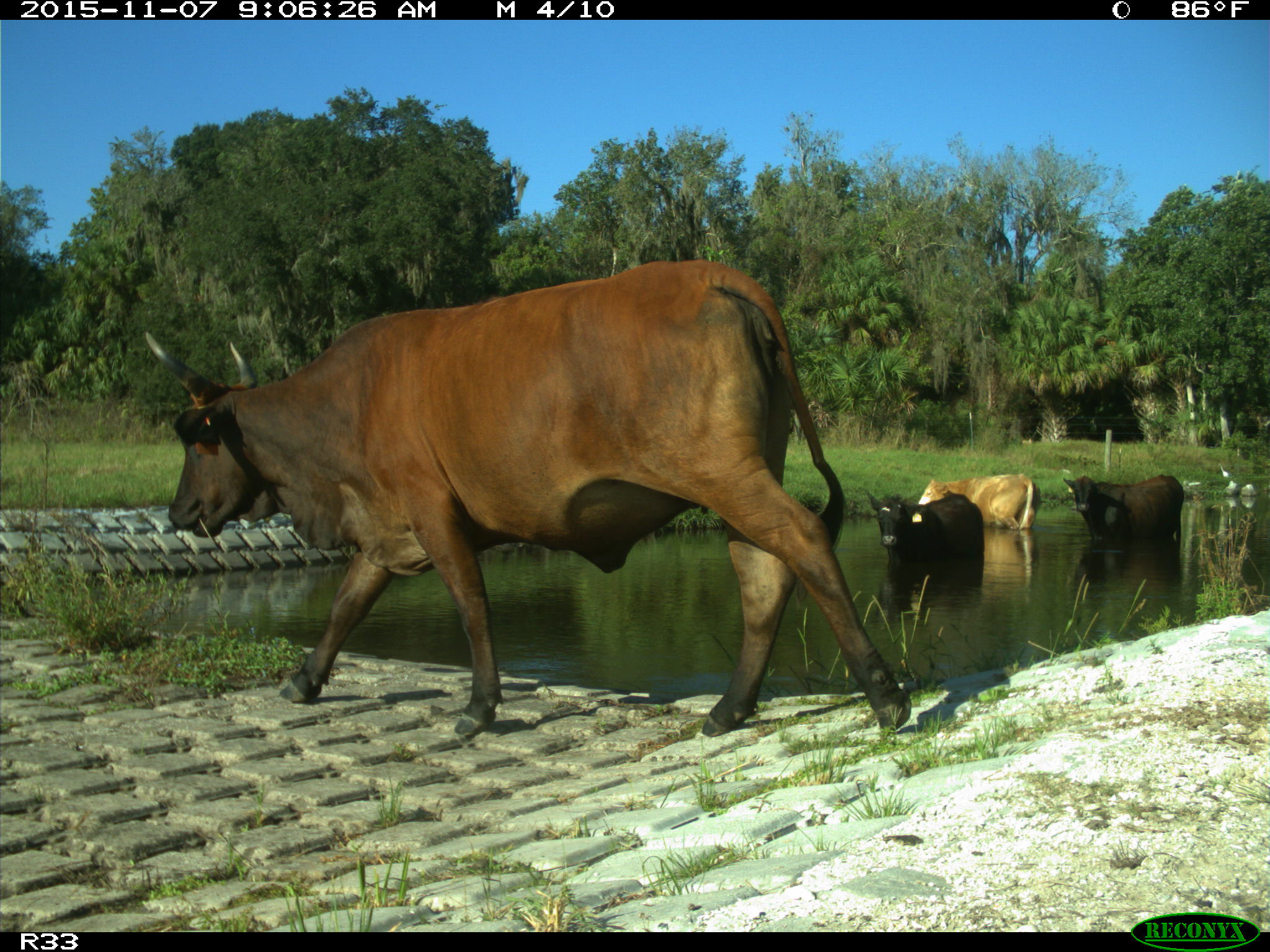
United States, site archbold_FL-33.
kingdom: Animalia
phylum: Chordata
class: Mammalia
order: Artiodactyla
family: Bovidae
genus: Bos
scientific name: Bos taurus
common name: domestic cow